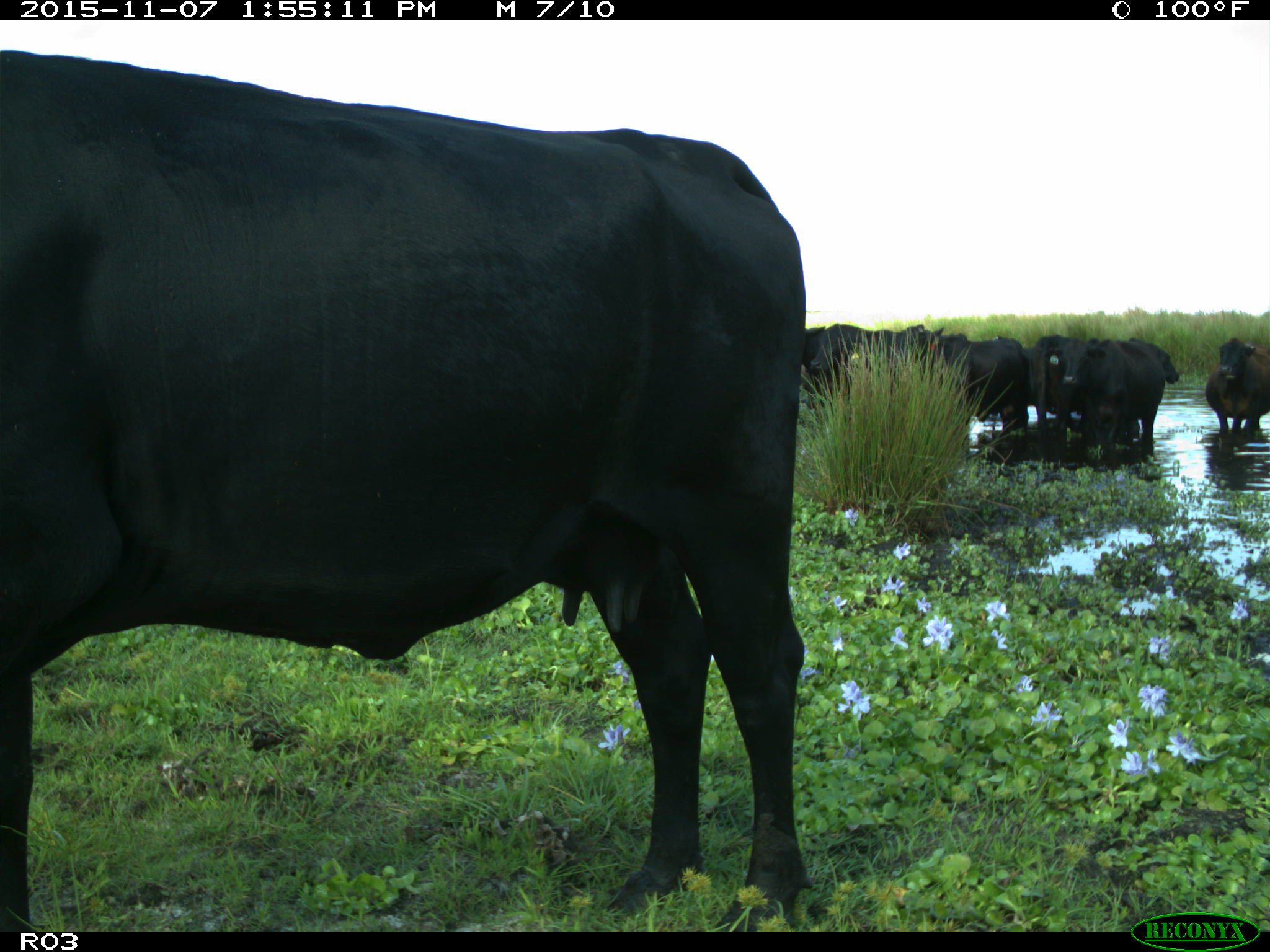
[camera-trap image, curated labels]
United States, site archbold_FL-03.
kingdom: Animalia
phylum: Chordata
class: Mammalia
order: Artiodactyla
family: Bovidae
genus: Bos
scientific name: Bos taurus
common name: domestic cow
Bos taurus (domestic cow).